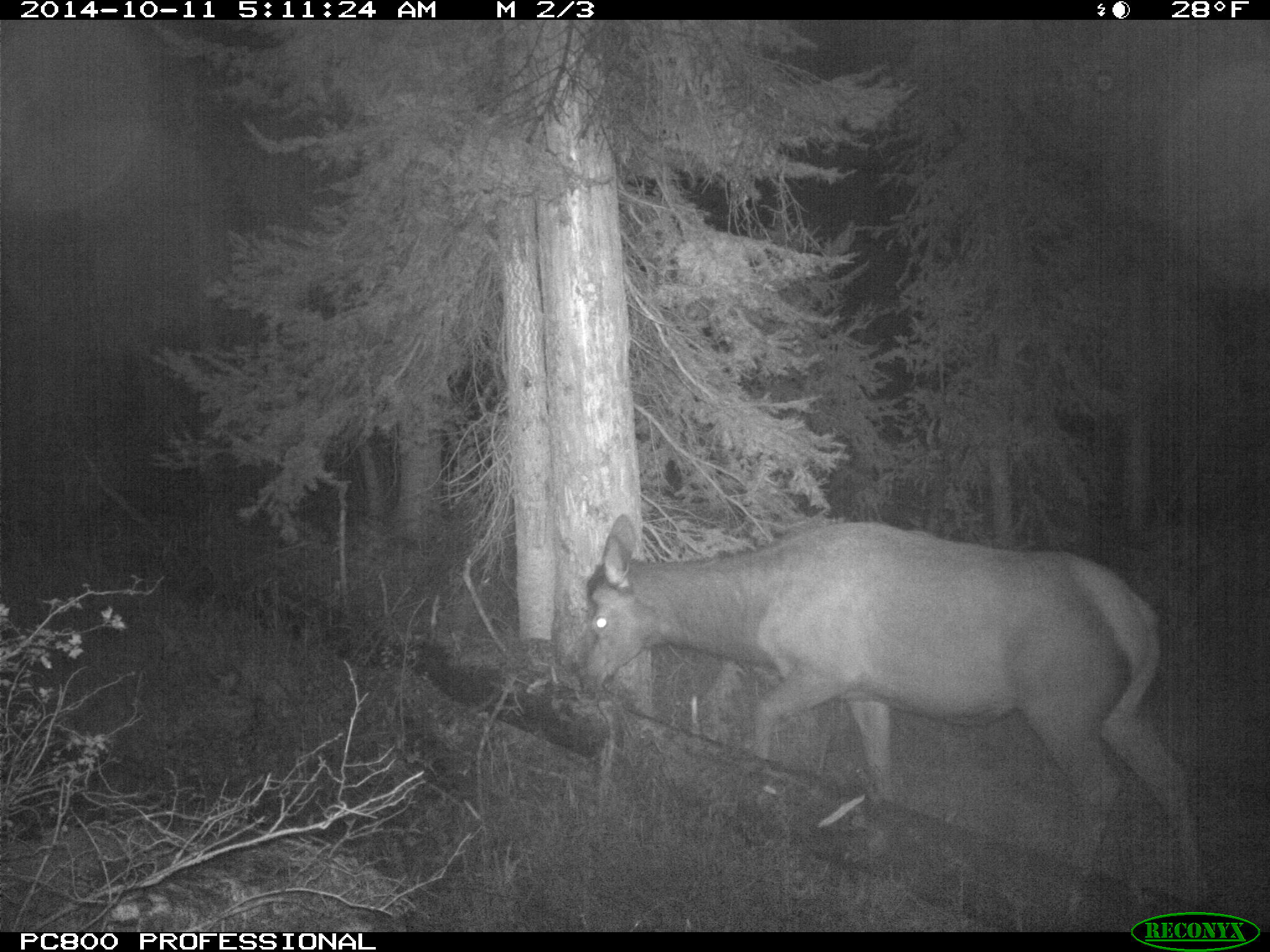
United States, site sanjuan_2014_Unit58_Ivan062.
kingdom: Animalia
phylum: Chordata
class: Mammalia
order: Artiodactyla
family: Cervidae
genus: Cervus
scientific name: Cervus elaphus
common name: red deer